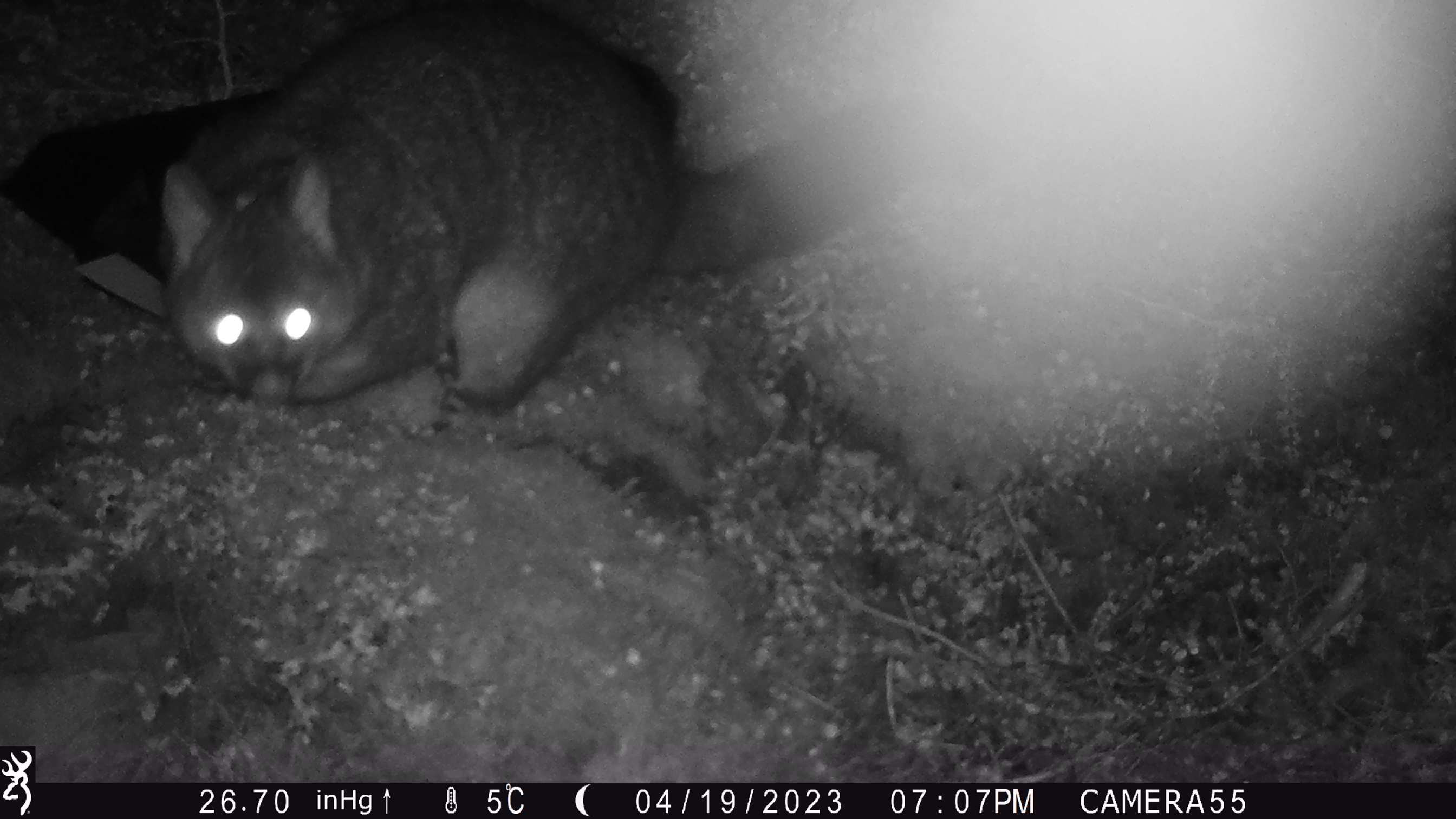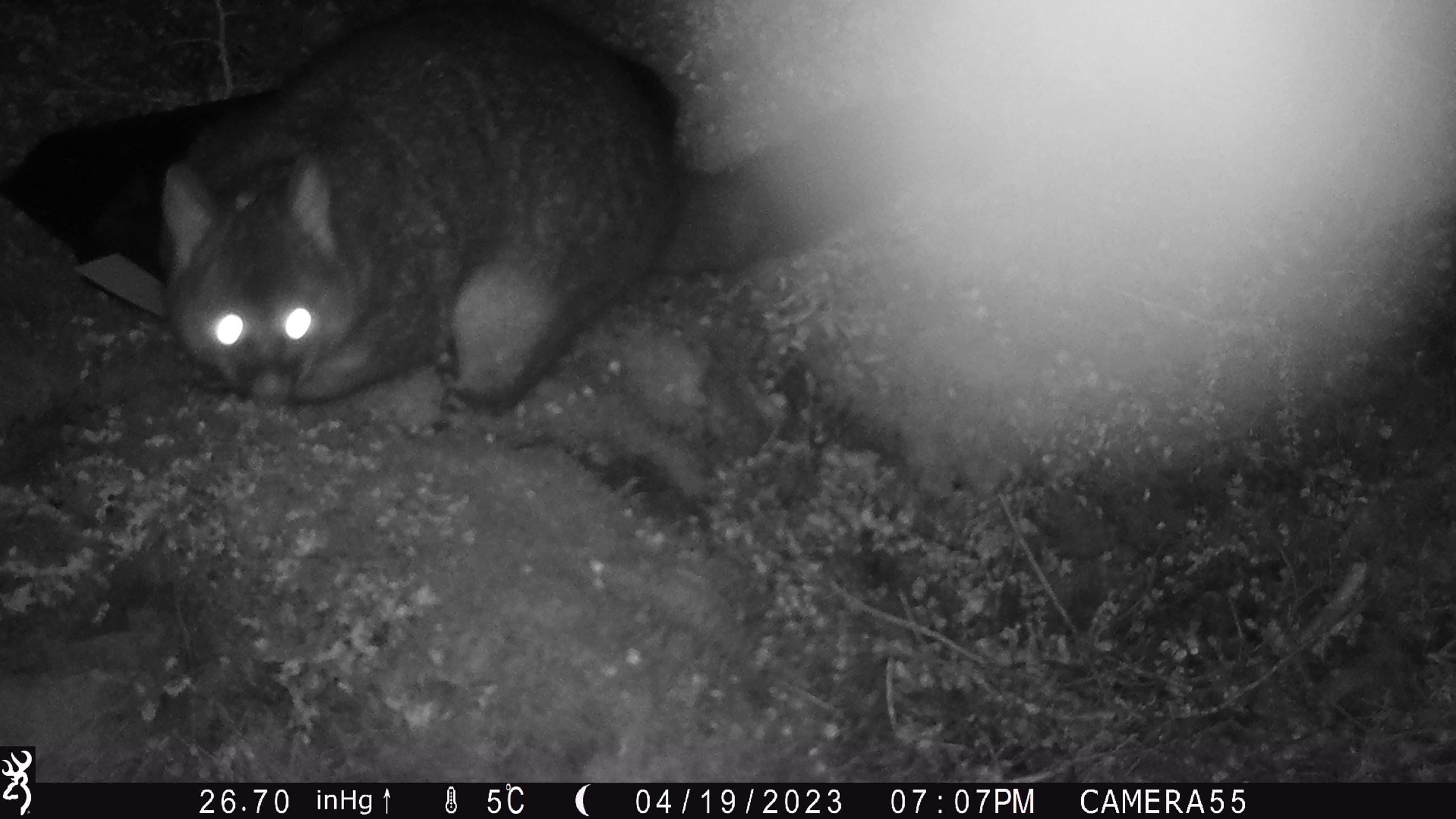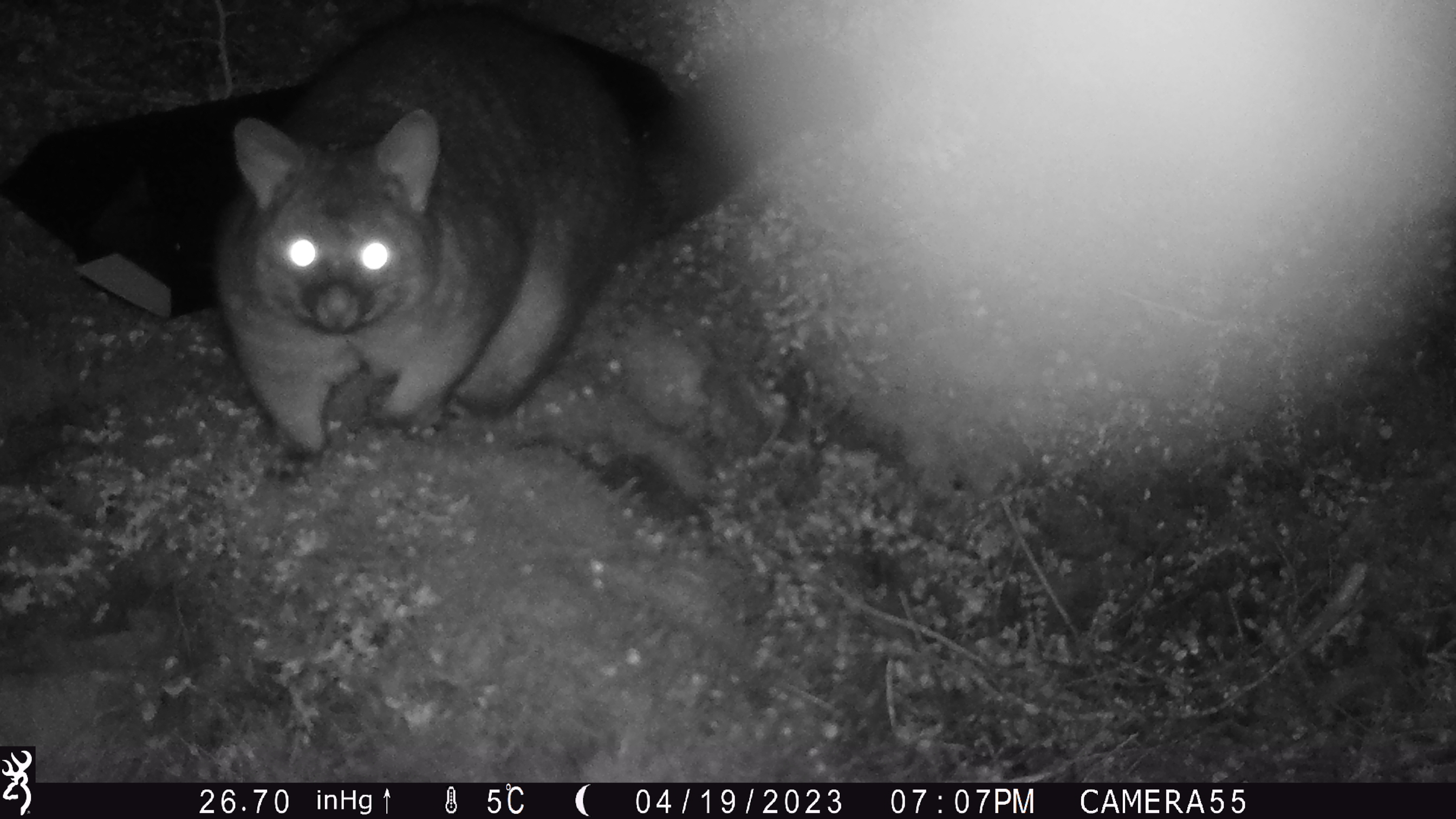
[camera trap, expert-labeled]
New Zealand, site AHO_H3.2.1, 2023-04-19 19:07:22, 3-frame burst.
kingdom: Animalia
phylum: Chordata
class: Mammalia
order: Diprotodontia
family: Phalangeridae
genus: Trichosurus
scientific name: Trichosurus vulpecula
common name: common brushtail possum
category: possum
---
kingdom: Animalia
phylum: Chordata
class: Mammalia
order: Carnivora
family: Mustelidae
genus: Mustela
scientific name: Mustela erminea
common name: stoat